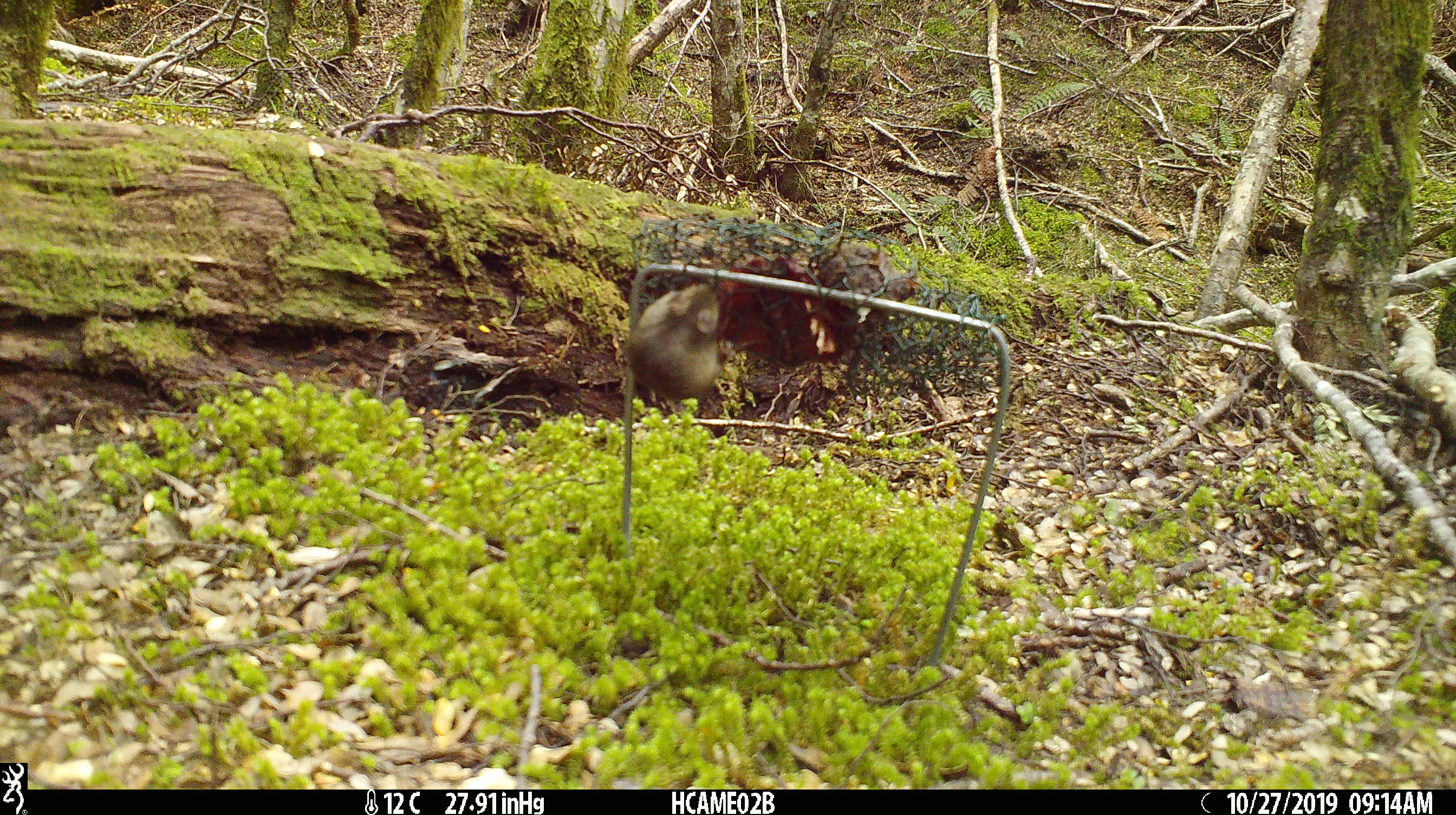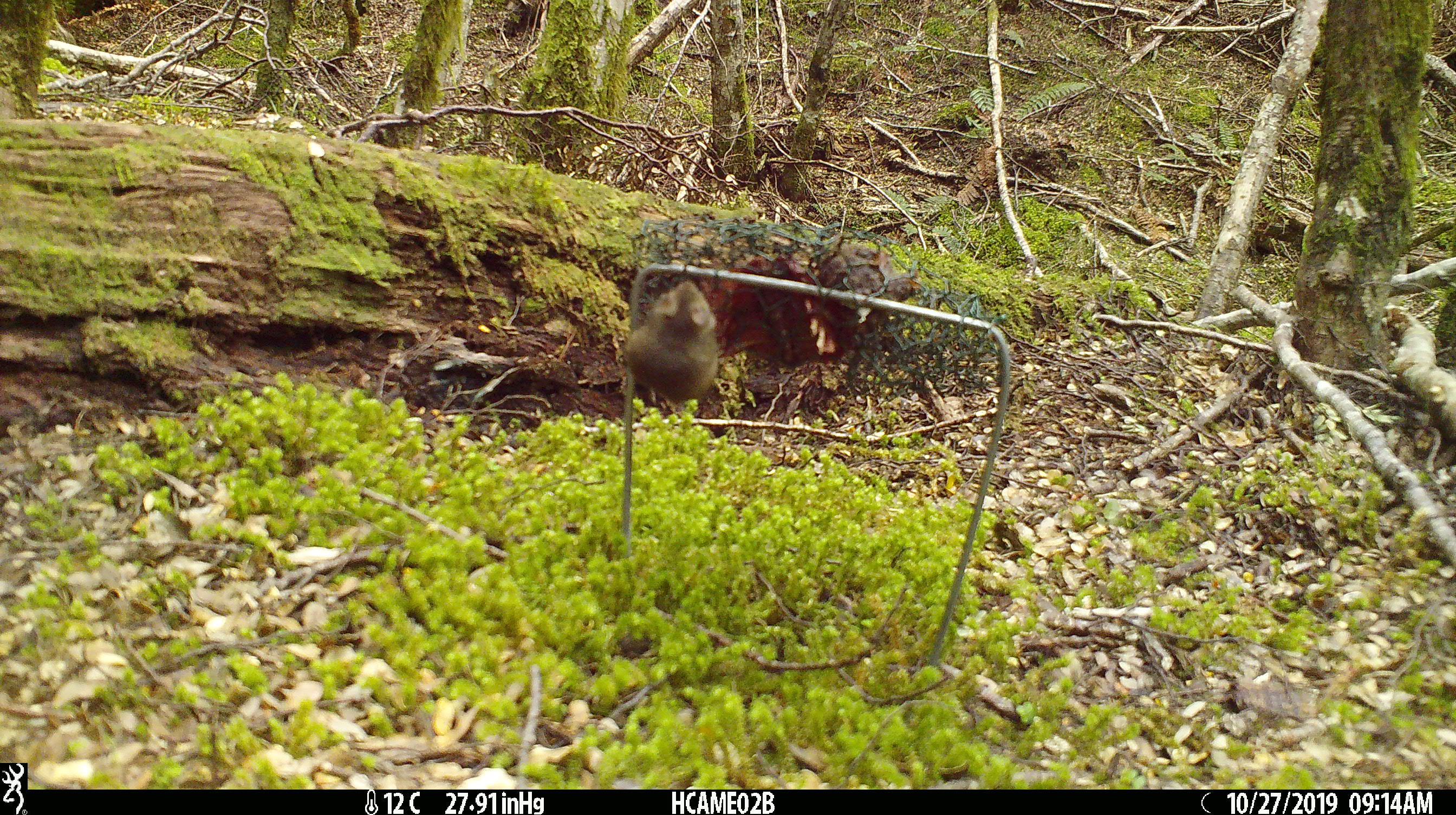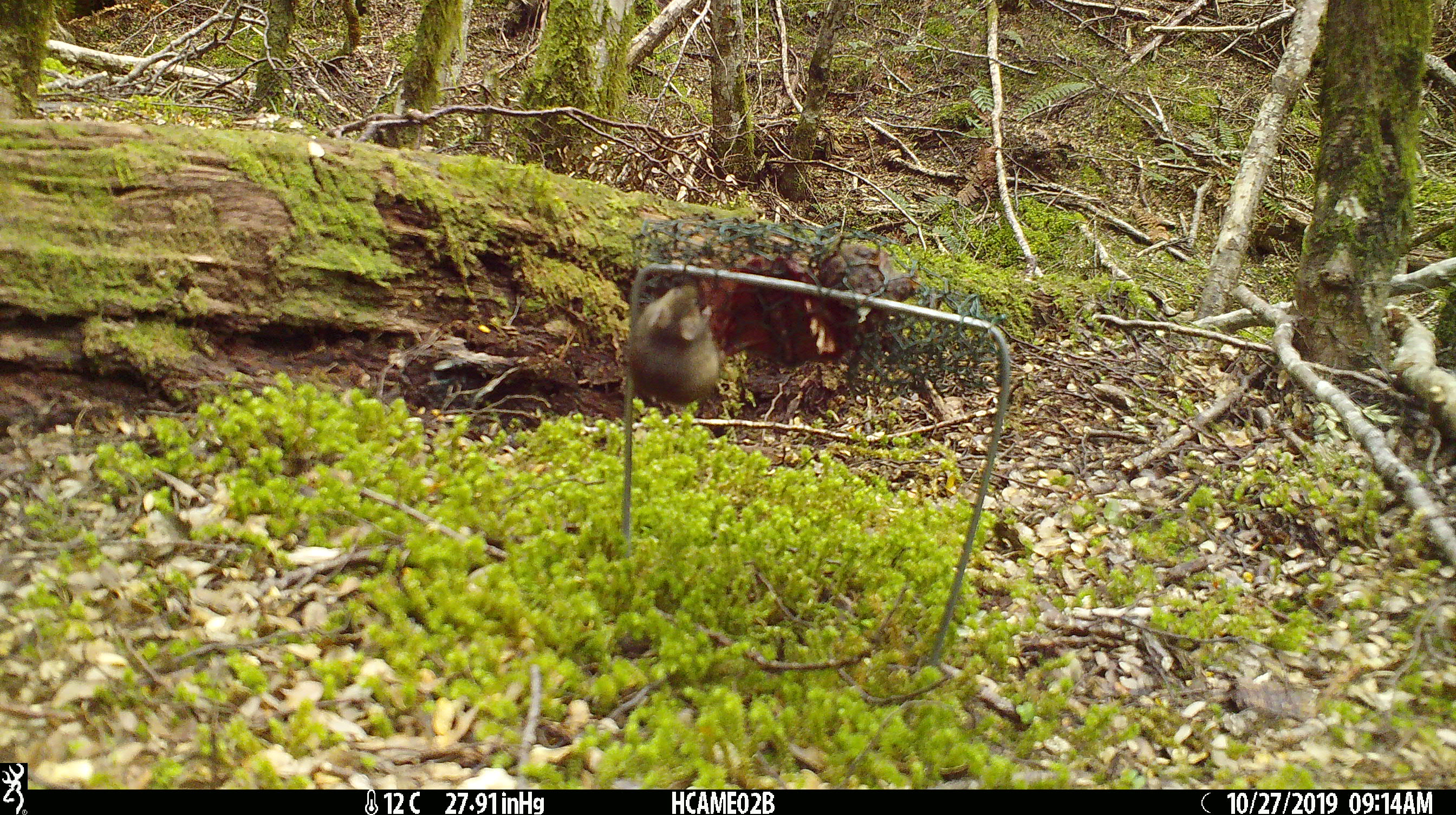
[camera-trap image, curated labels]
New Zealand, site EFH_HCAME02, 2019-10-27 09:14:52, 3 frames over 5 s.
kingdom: Animalia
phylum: Chordata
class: Mammalia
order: Rodentia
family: Muridae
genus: Mus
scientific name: Mus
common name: mouse